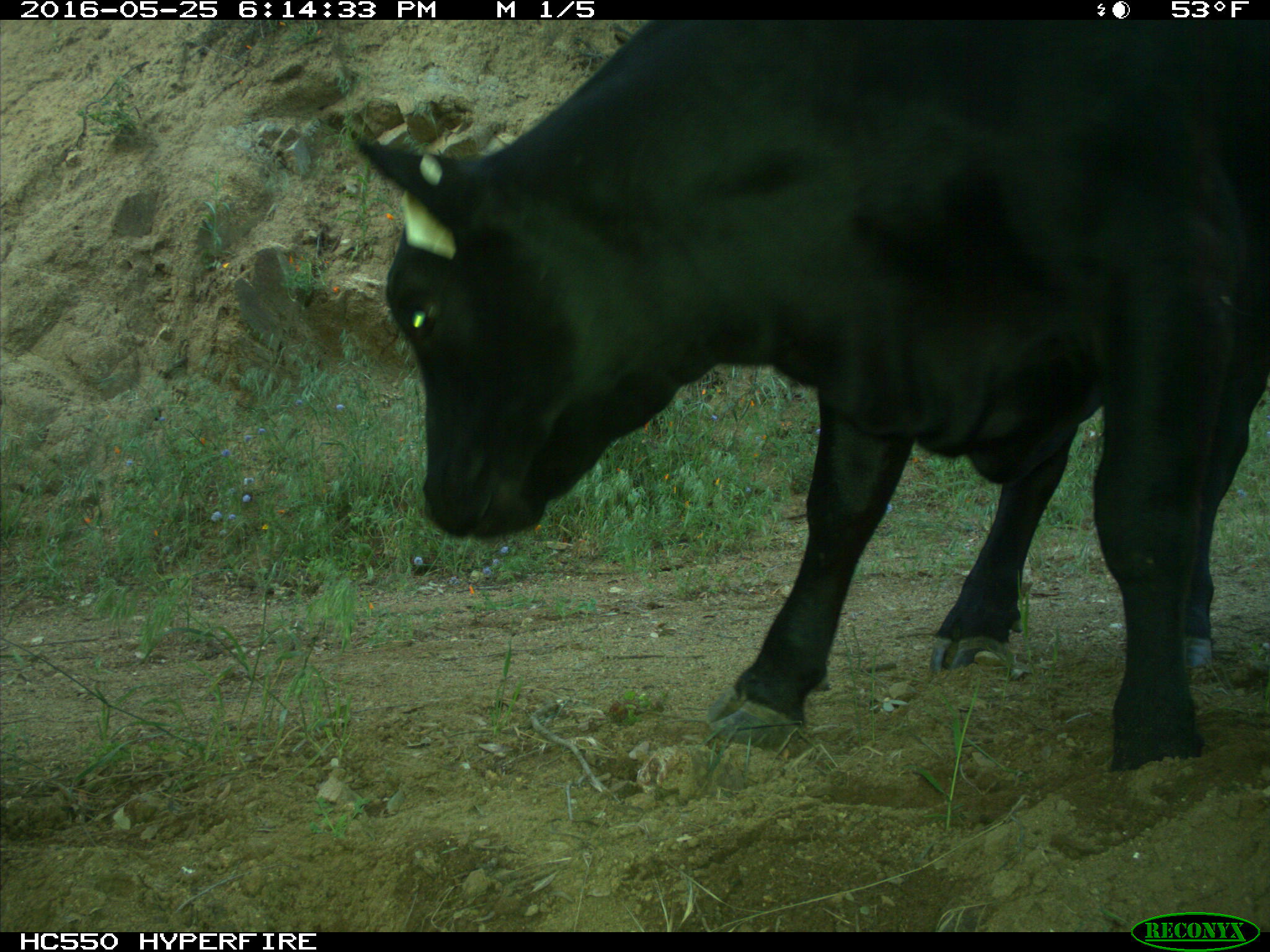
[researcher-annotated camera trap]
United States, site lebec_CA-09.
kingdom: Animalia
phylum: Chordata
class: Mammalia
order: Artiodactyla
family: Bovidae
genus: Bos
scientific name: Bos taurus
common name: domestic cow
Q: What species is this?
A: Bos taurus (domestic cow).